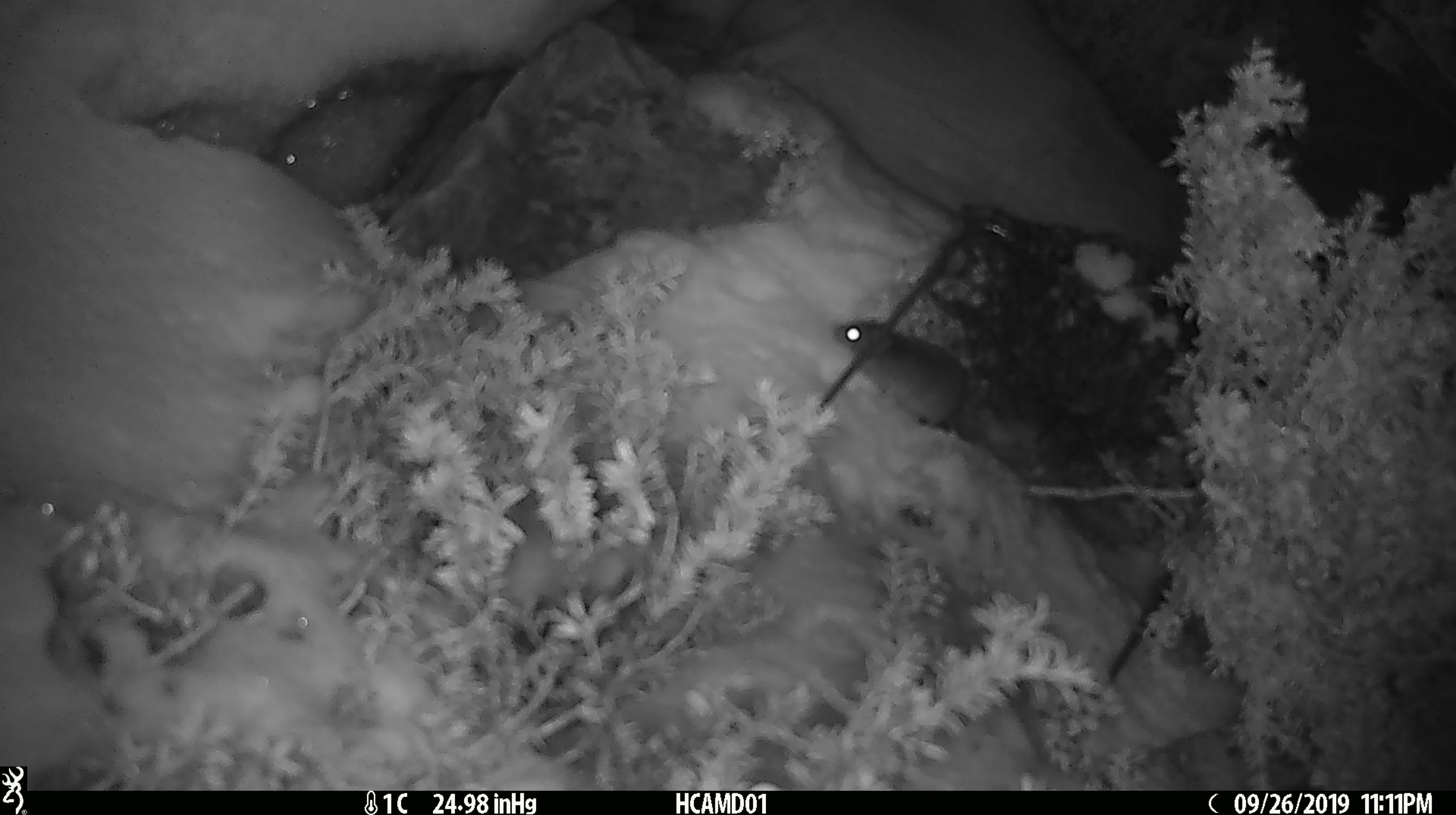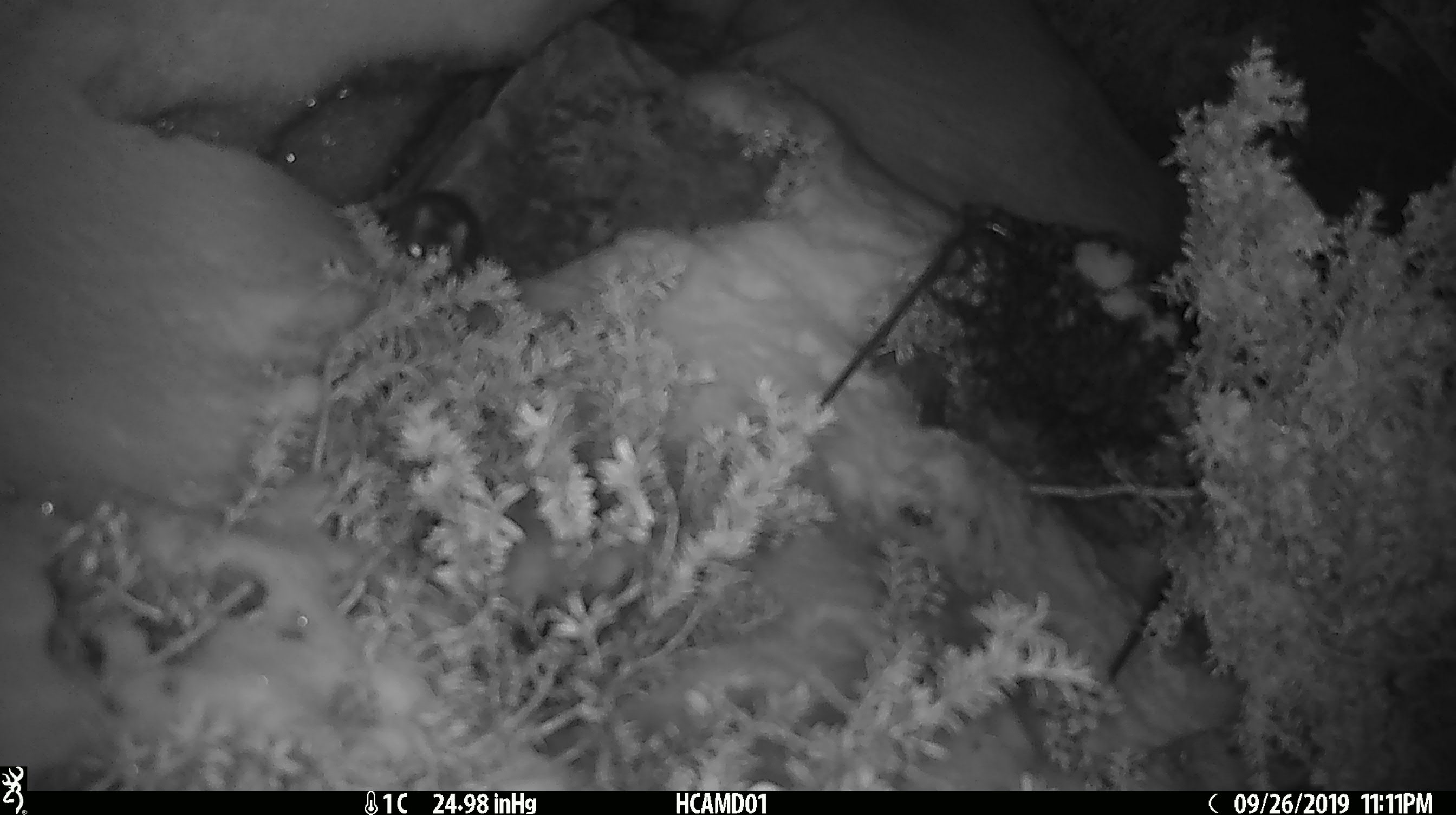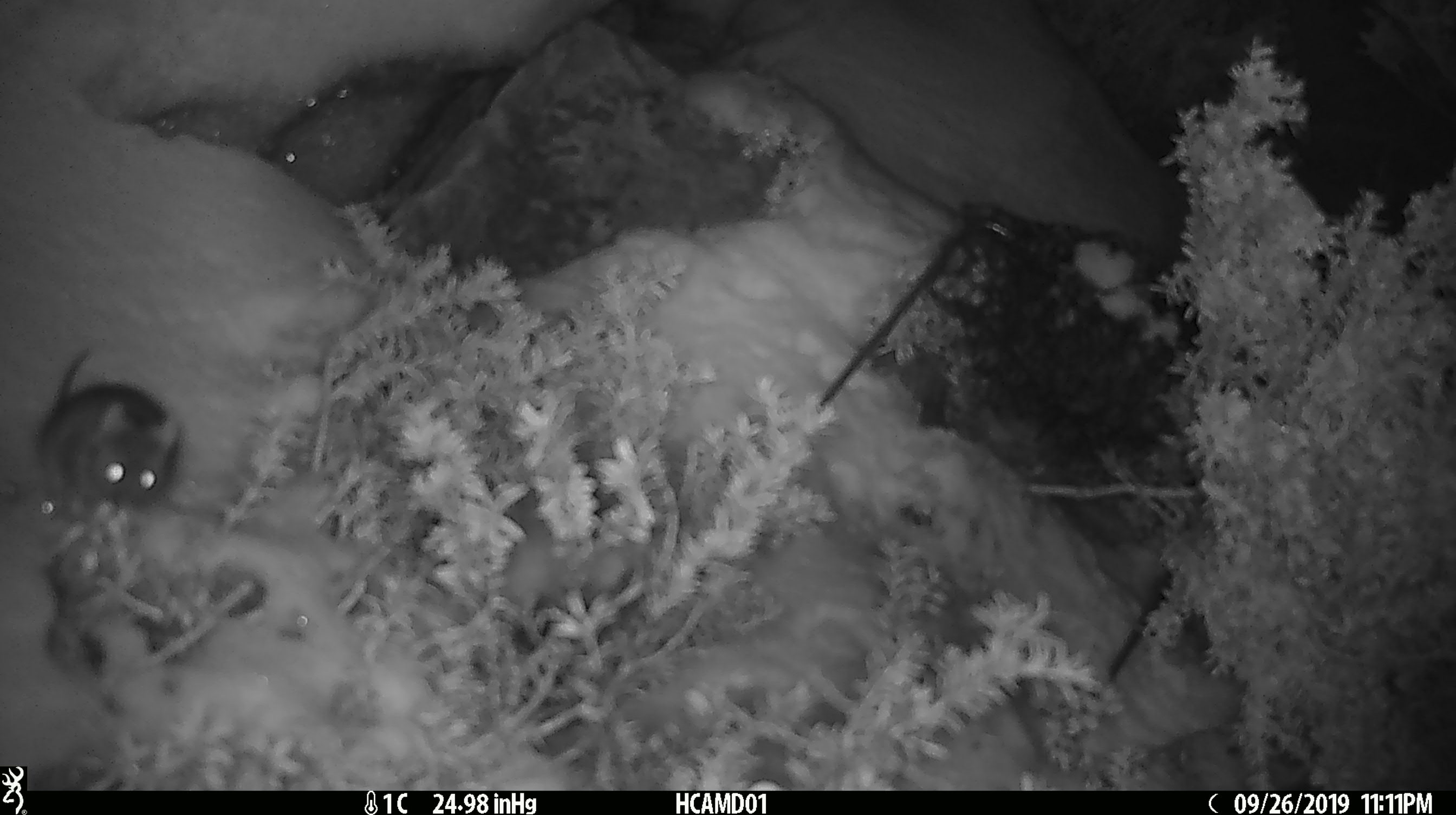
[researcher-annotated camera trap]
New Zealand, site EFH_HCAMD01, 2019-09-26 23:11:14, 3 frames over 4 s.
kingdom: Animalia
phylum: Chordata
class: Mammalia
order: Rodentia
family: Muridae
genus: Mus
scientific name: Mus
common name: mouse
Mouse (Mus).